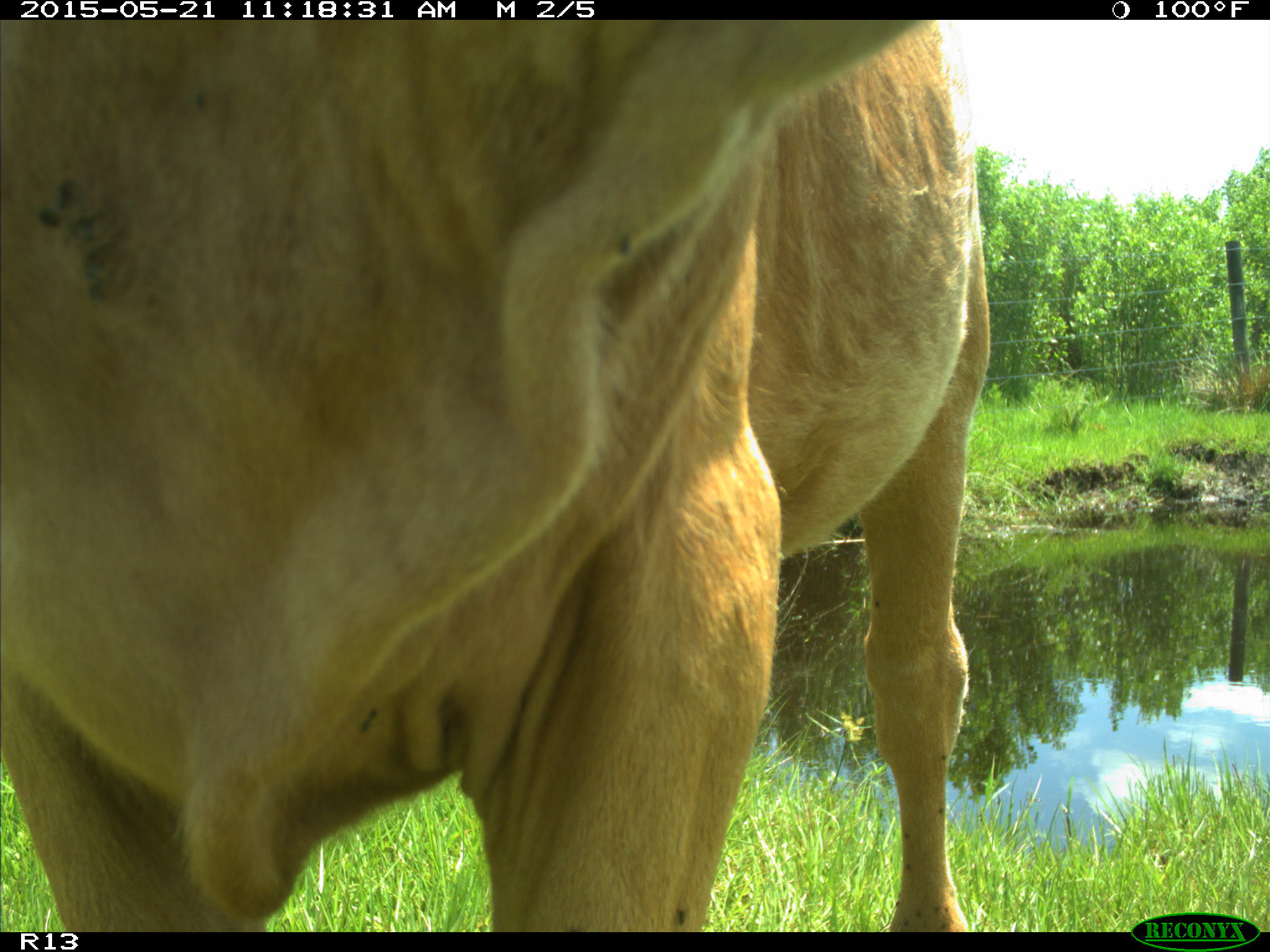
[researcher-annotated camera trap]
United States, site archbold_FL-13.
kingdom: Animalia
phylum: Chordata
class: Mammalia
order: Artiodactyla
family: Bovidae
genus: Bos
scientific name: Bos taurus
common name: domestic cow